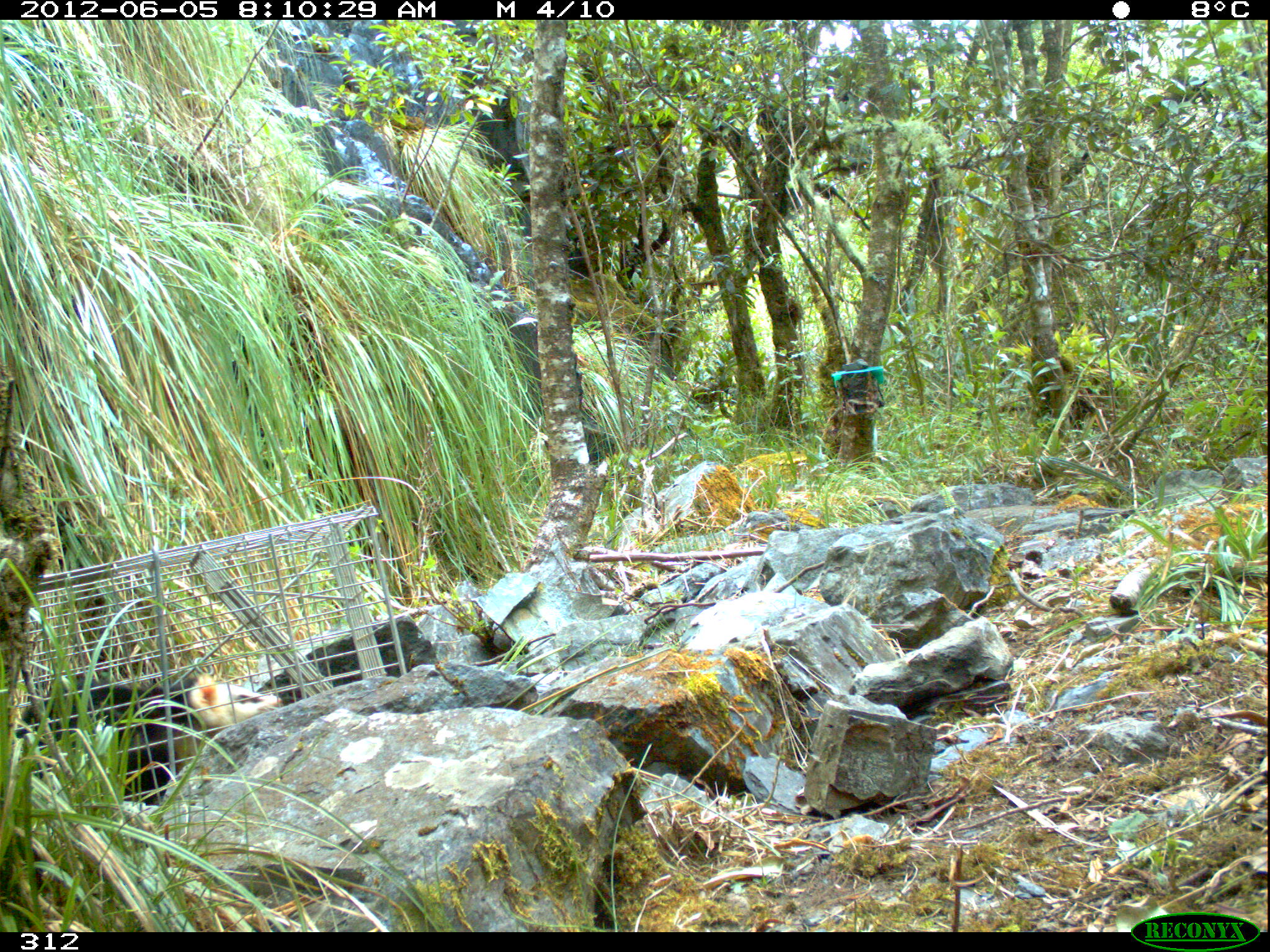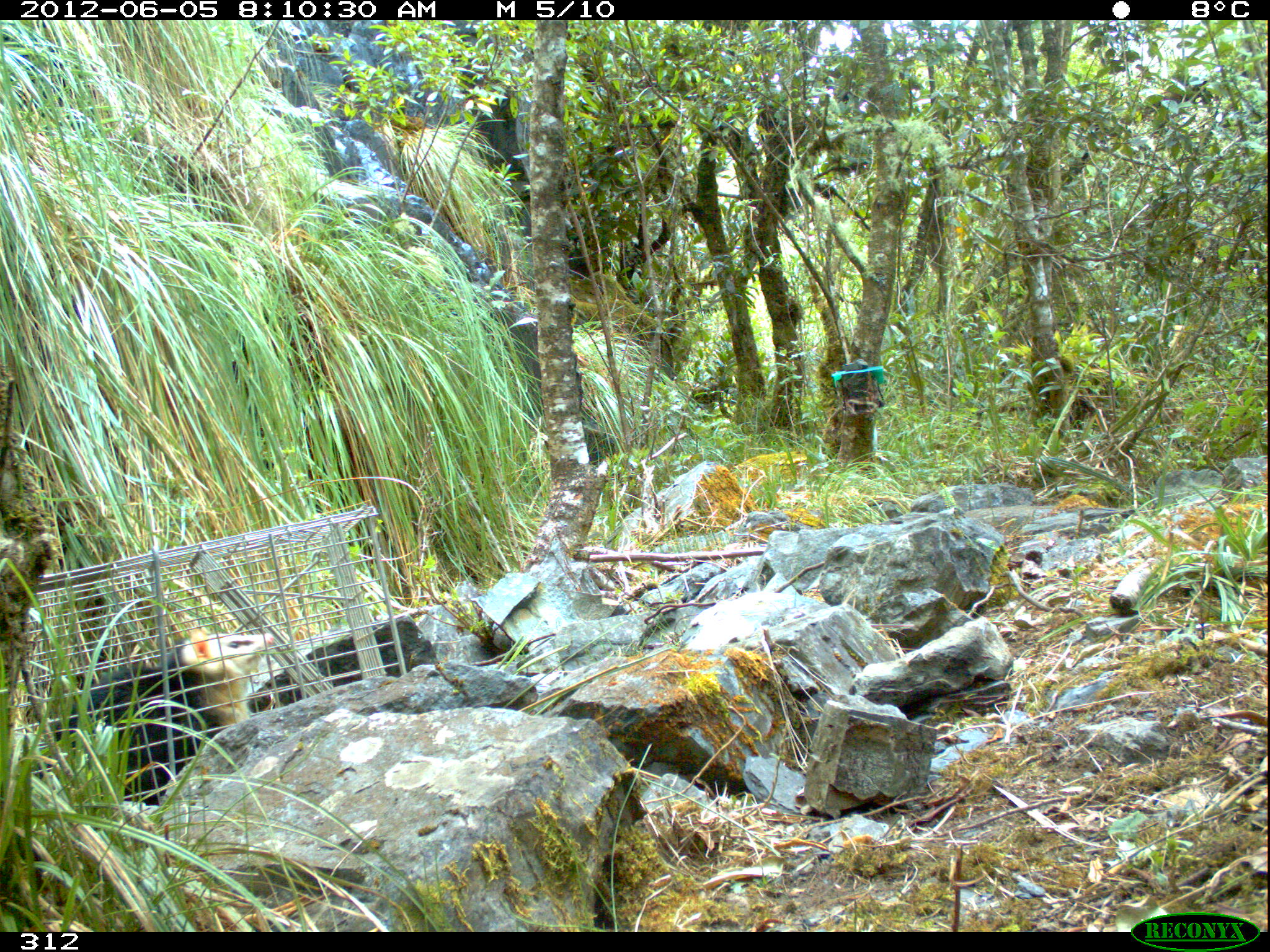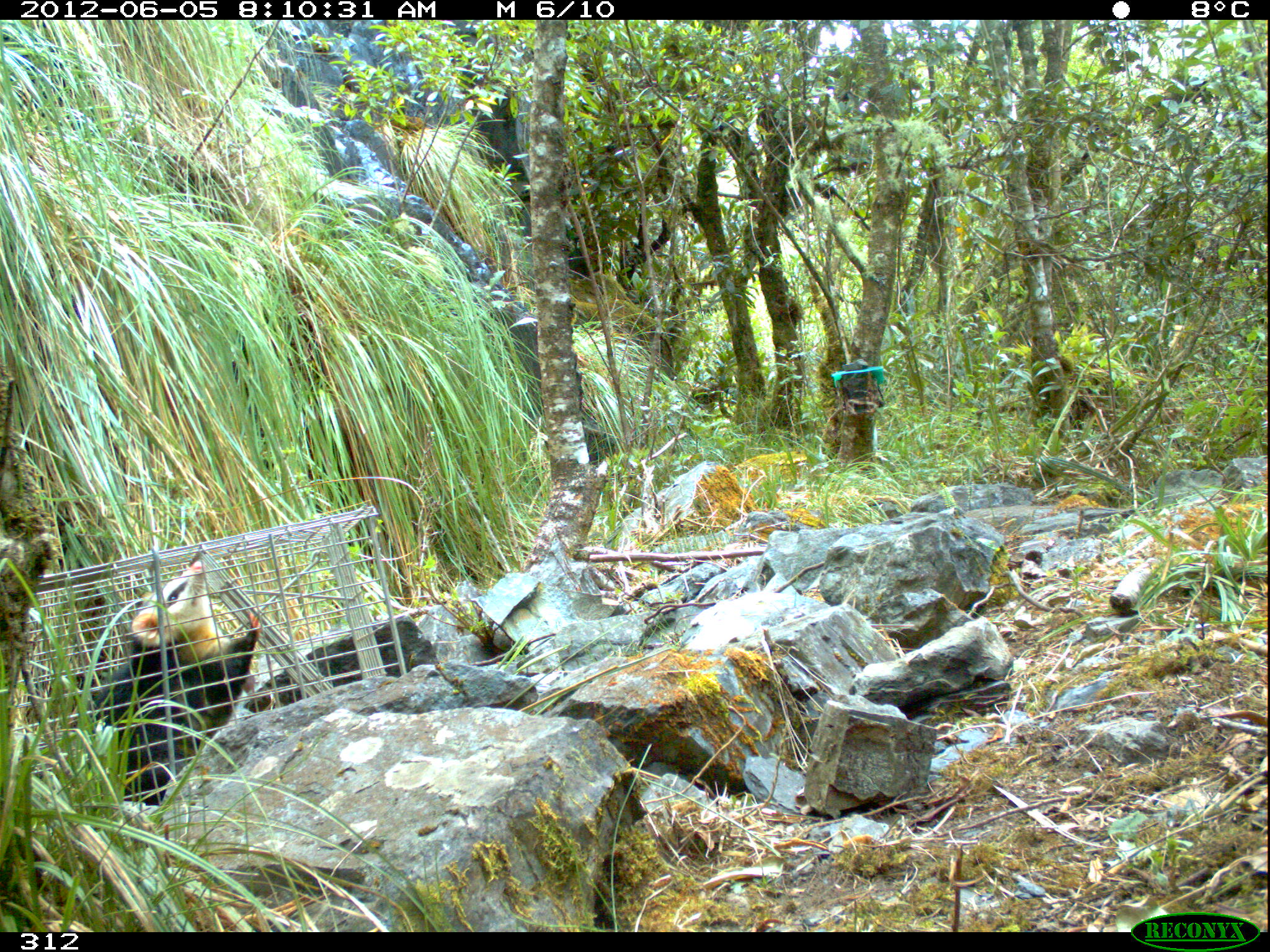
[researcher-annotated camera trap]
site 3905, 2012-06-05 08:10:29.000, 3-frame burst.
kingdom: Animalia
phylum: Chordata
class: Mammalia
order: Didelphimorphia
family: Didelphidae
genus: Didelphis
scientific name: Didelphis pernigra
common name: andean white-eared opossum